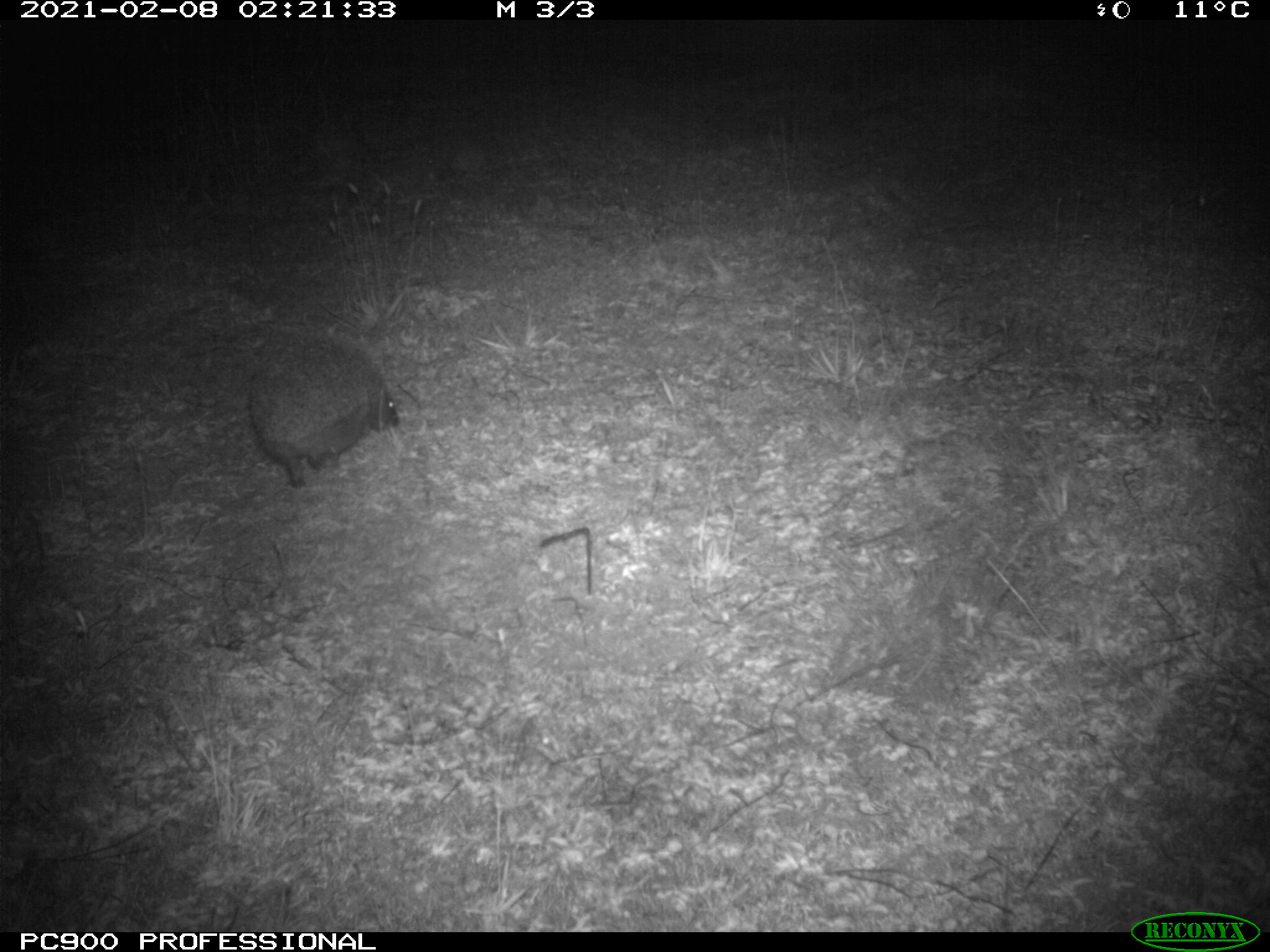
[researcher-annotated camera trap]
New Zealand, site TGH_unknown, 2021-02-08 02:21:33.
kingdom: Animalia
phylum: Chordata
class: Mammalia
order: Eulipotyphla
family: Erinaceidae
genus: Erinaceus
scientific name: Erinaceus europaeus europaeus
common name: european hedgehog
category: hedgehog